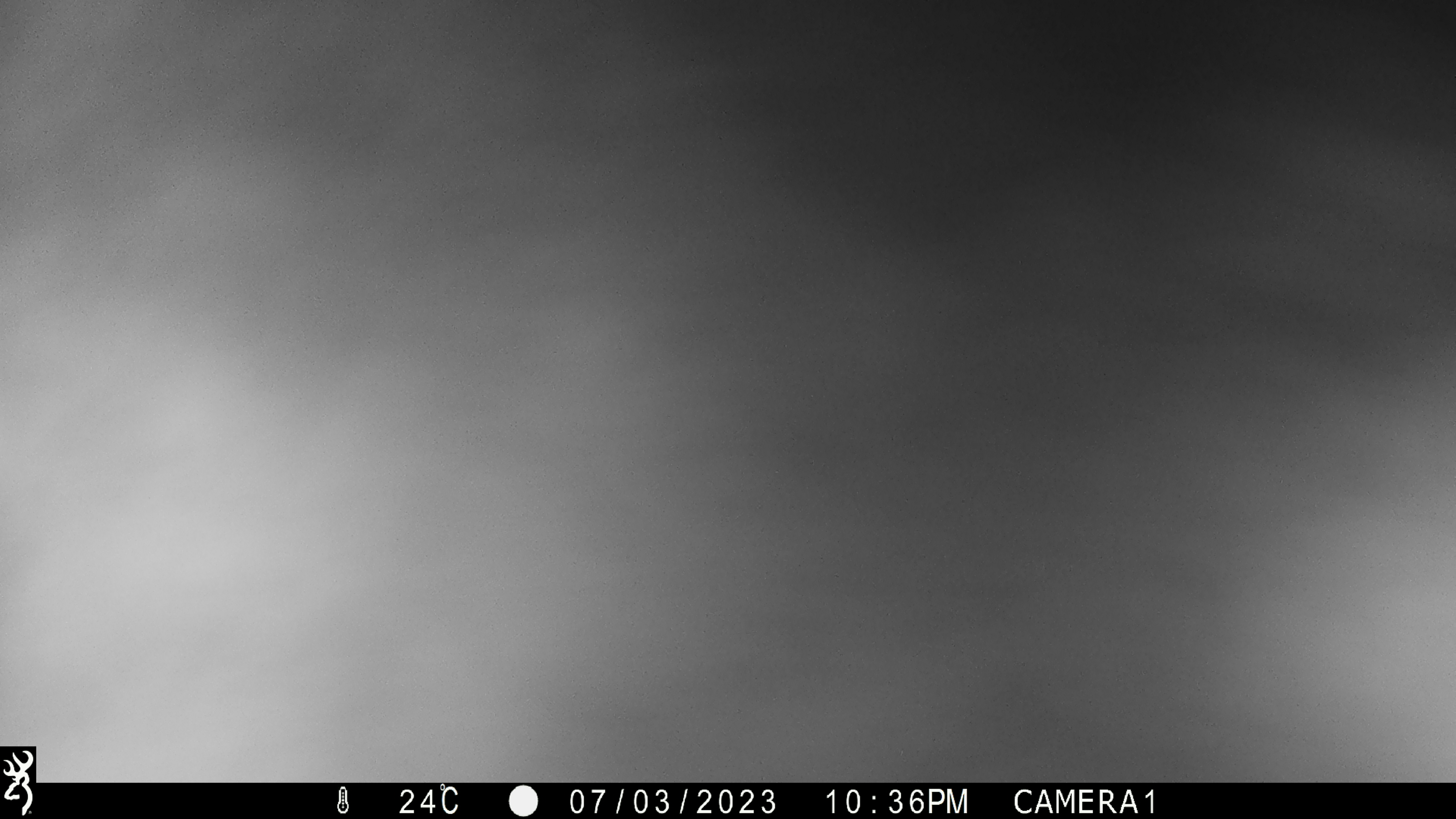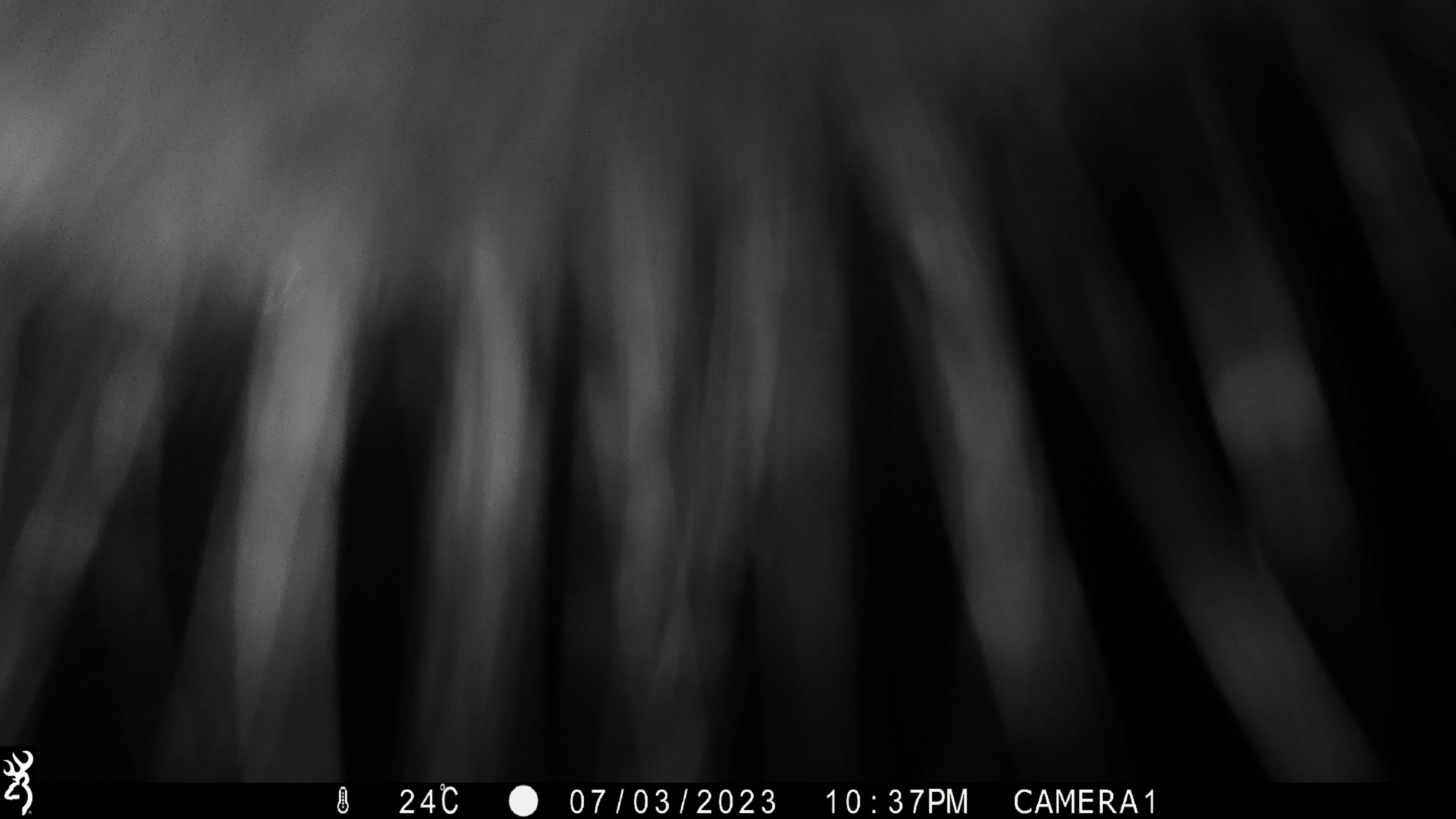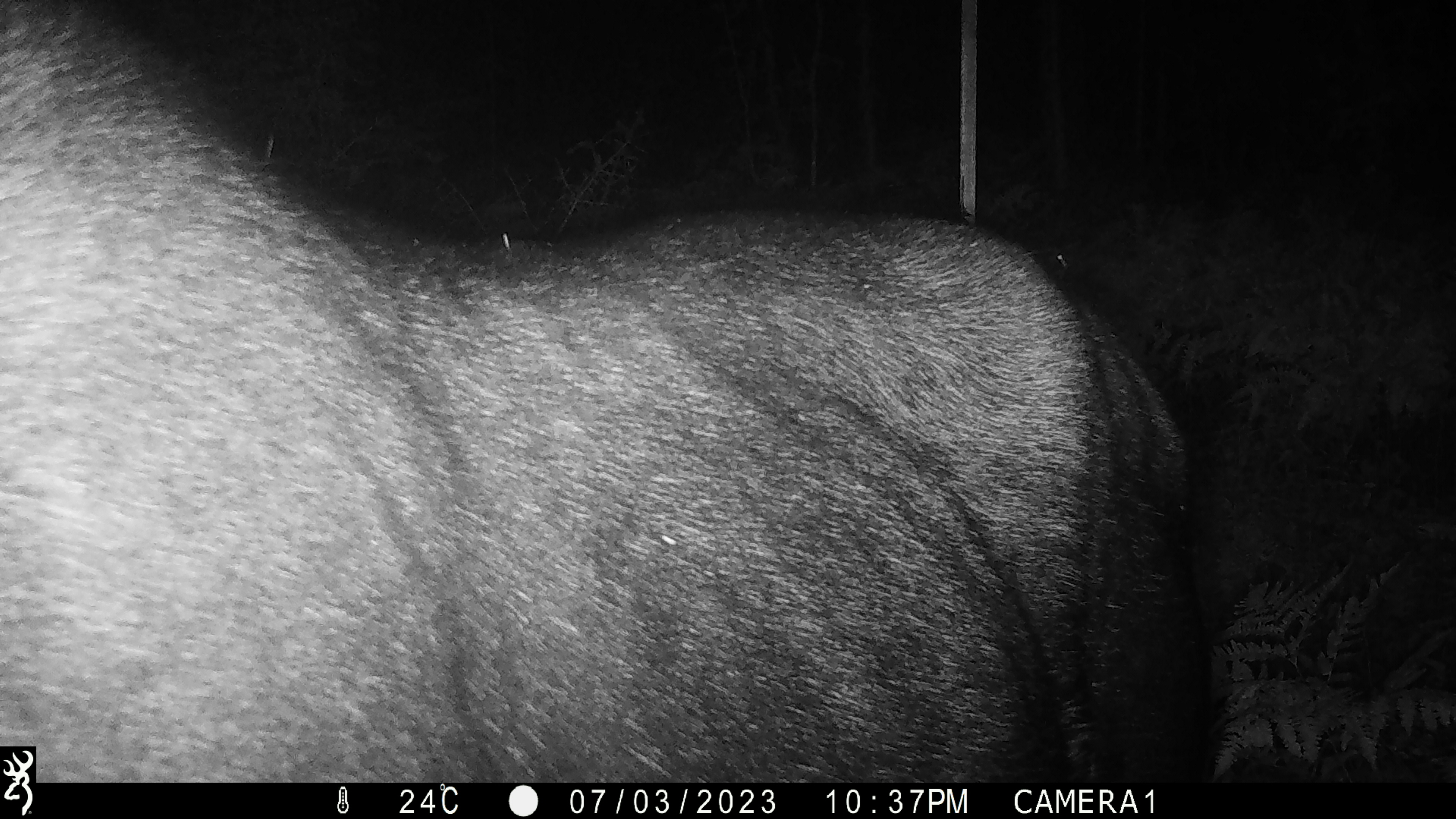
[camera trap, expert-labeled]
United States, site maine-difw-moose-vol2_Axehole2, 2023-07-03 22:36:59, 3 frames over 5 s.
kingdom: Animalia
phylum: Chordata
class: Mammalia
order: Artiodactyla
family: Cervidae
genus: Alces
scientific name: Alces alces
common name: moose